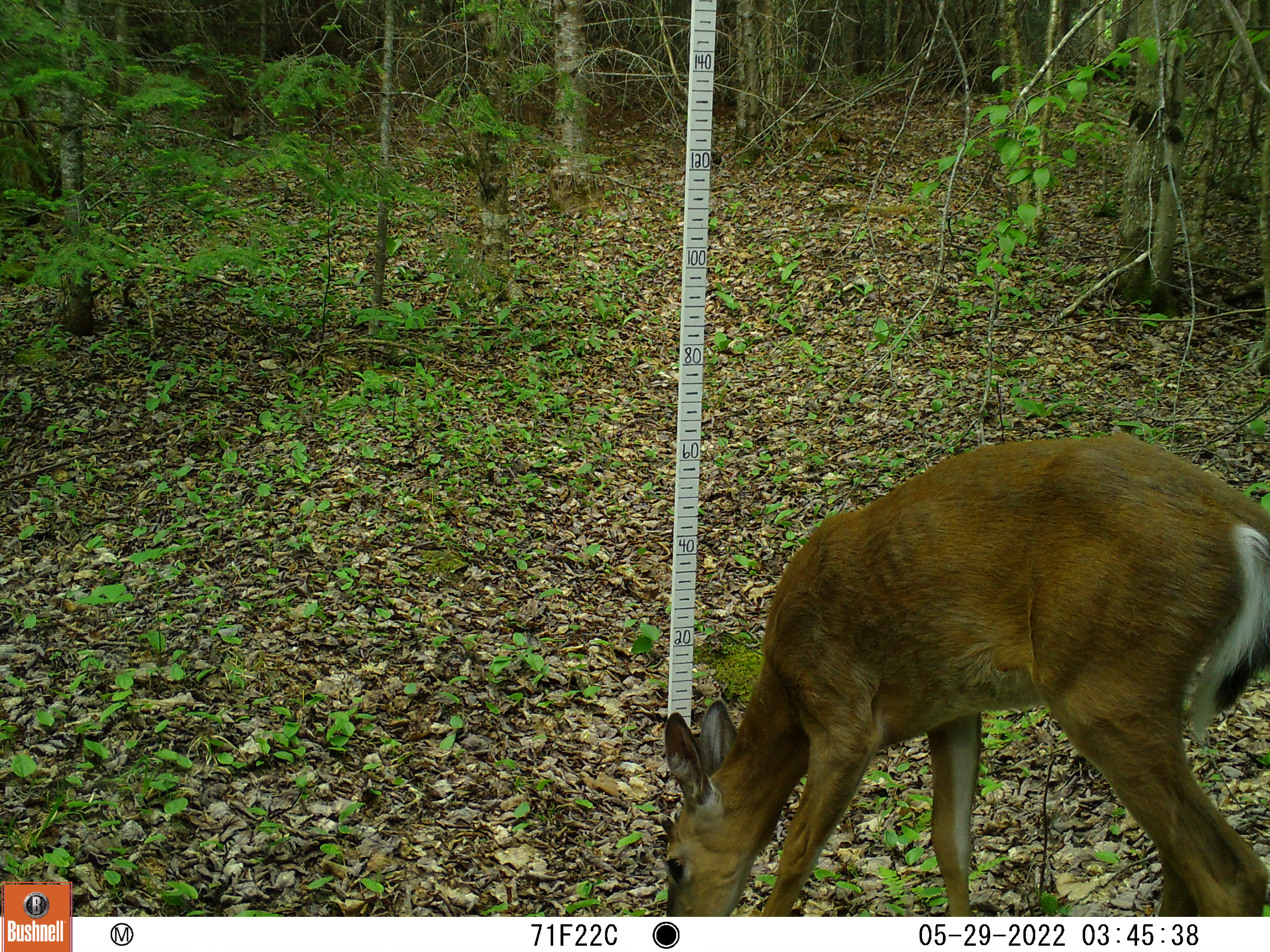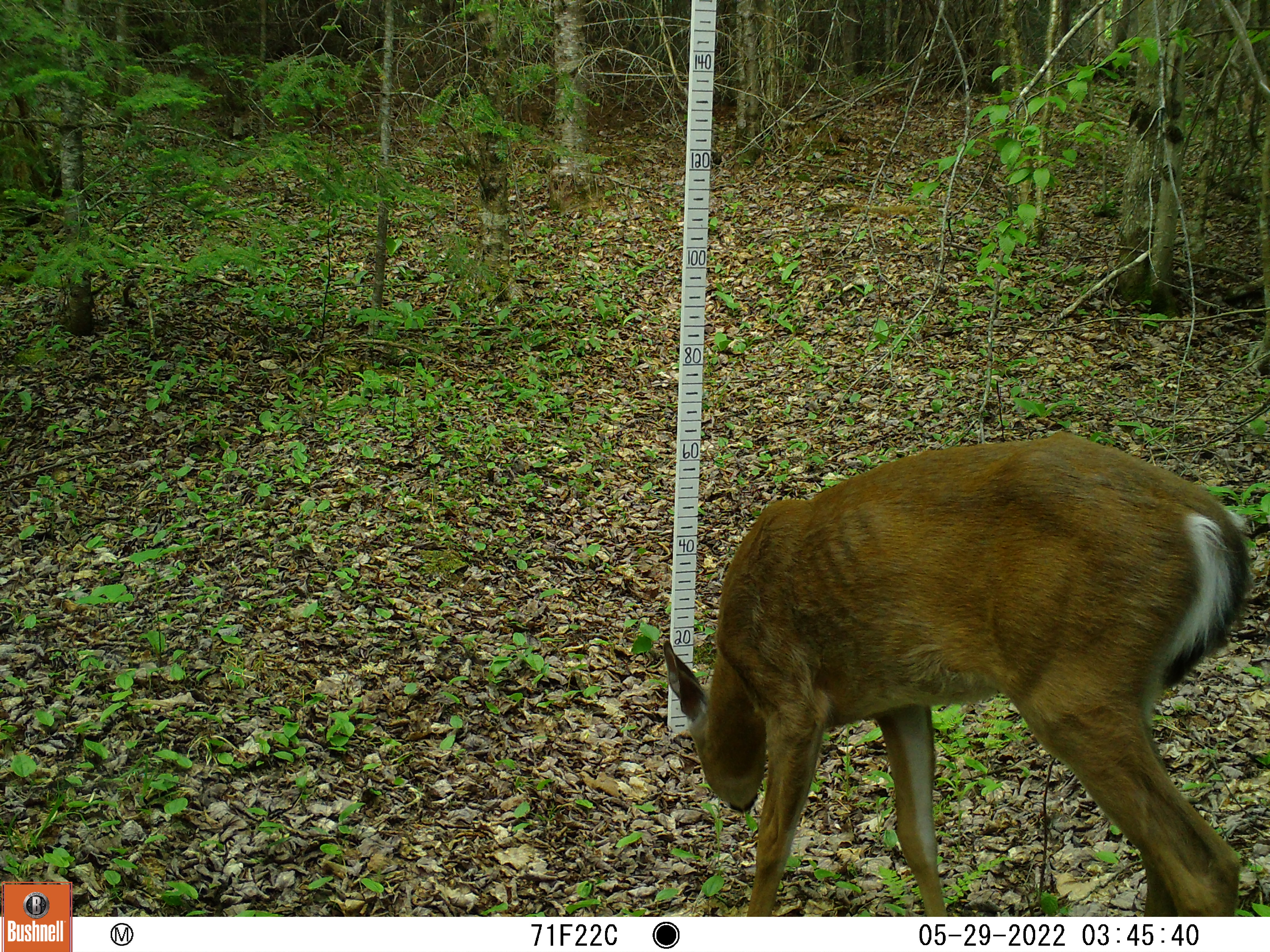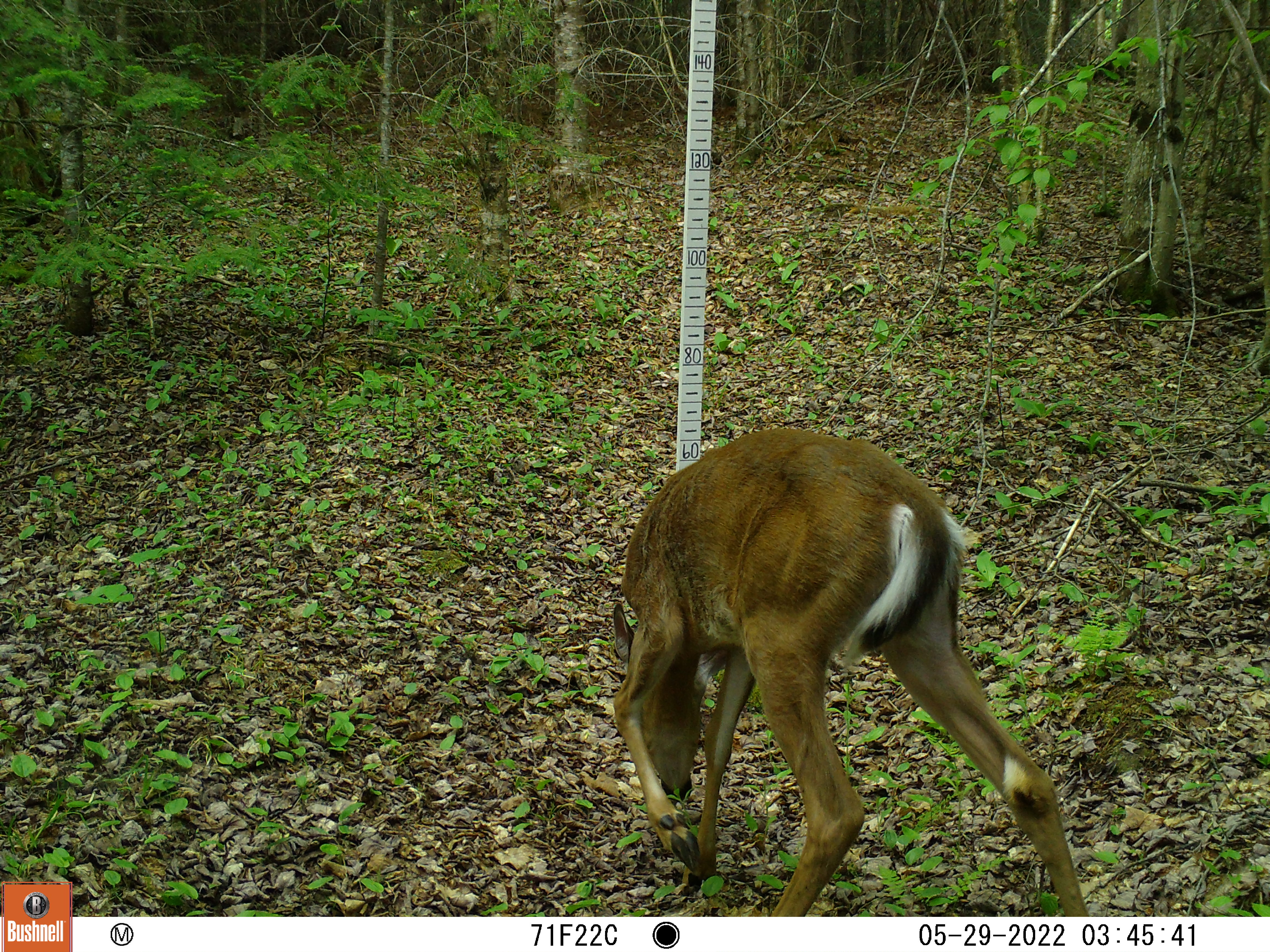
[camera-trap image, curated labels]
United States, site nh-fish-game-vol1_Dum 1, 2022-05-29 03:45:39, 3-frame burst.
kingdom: Animalia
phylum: Chordata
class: Mammalia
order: Artiodactyla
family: Cervidae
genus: Odocoileus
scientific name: Odocoileus virginianus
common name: white-tailed deer